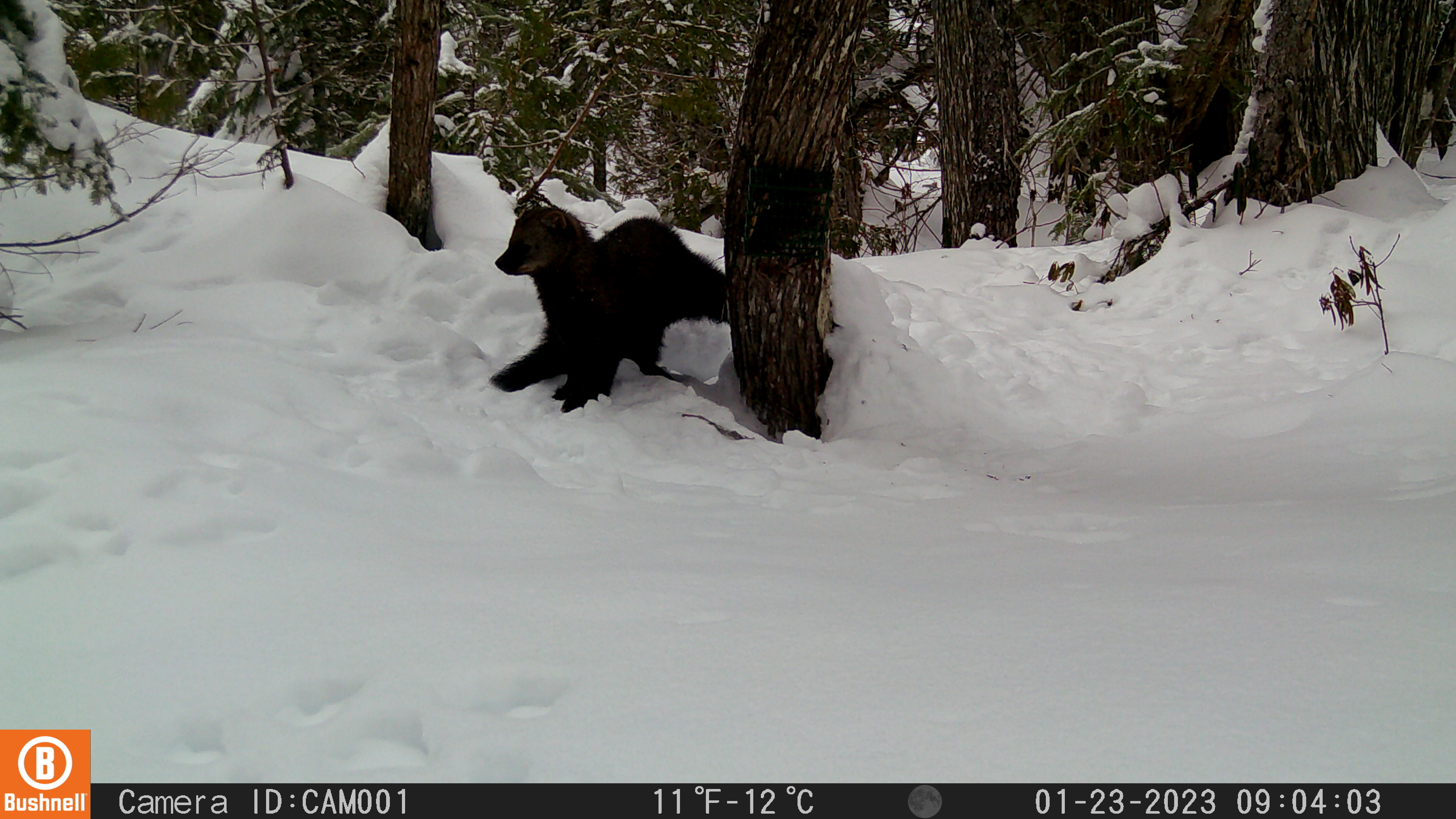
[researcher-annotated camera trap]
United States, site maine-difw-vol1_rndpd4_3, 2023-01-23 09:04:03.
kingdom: Animalia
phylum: Chordata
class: Mammalia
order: Carnivora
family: Mustelidae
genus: Pekania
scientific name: Pekania pennanti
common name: fisher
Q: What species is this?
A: Fisher (Pekania pennanti).